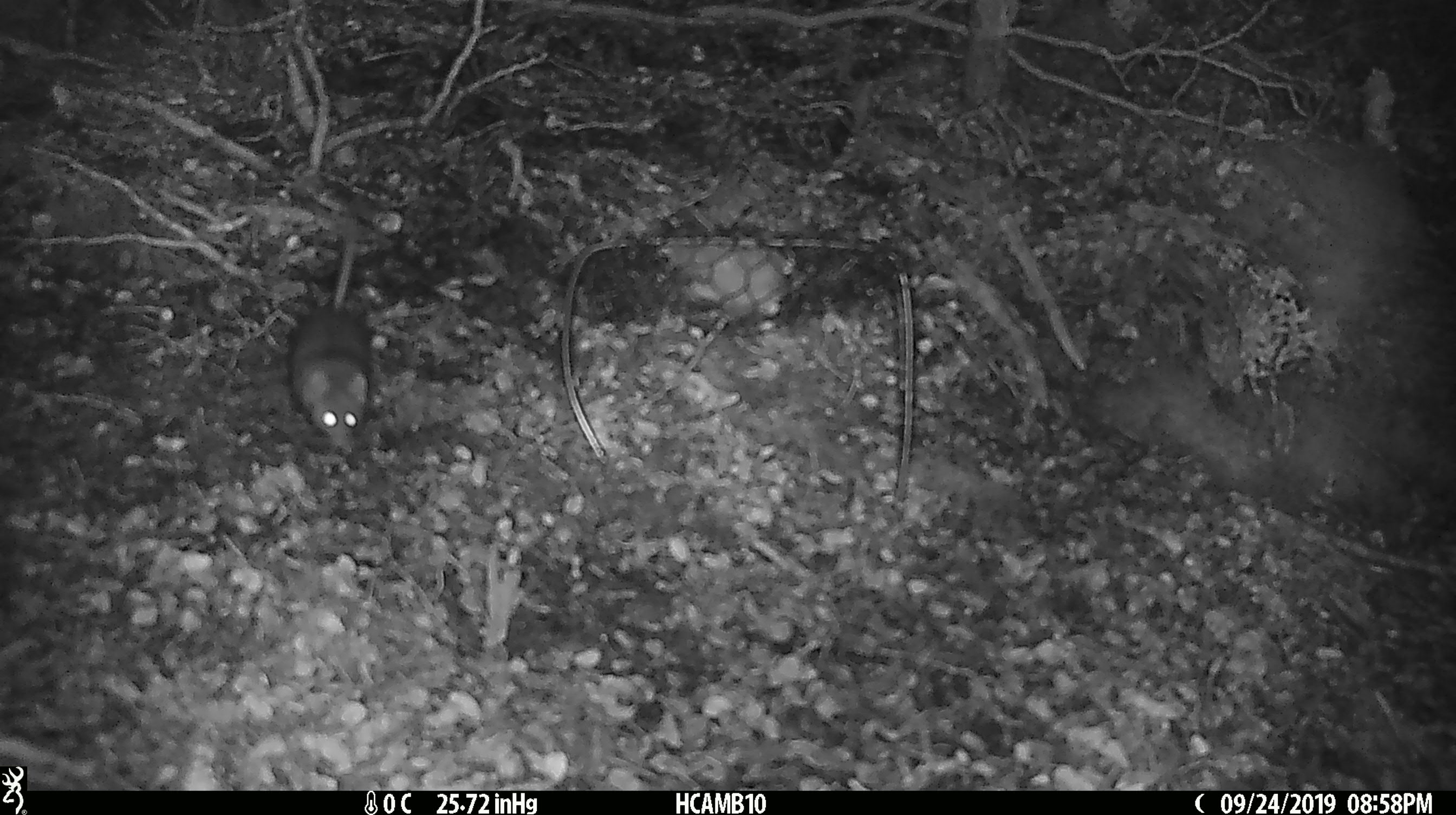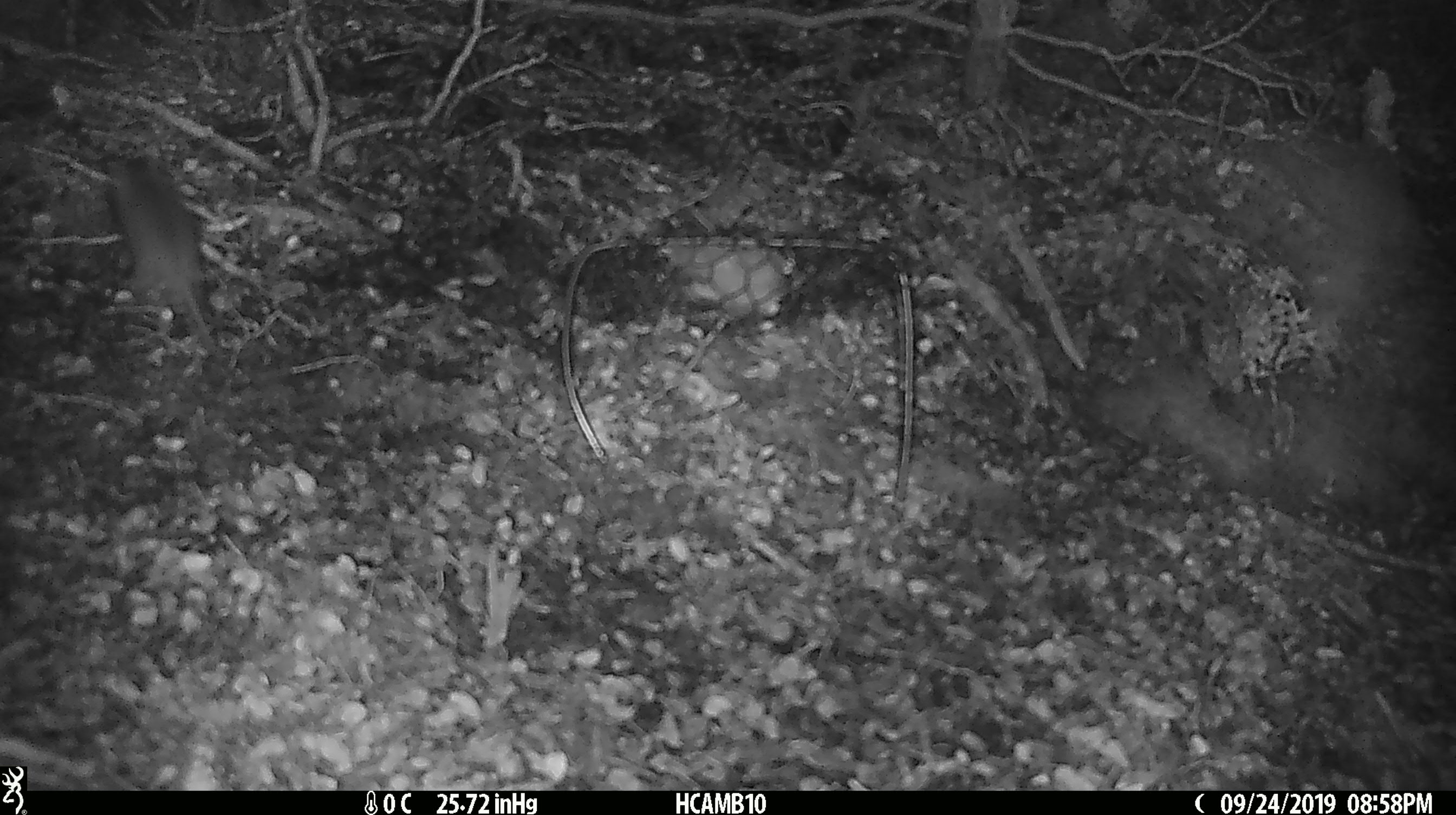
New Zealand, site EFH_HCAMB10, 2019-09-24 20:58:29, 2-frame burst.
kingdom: Animalia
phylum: Chordata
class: Mammalia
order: Rodentia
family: Muridae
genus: Mus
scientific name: Mus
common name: mouse